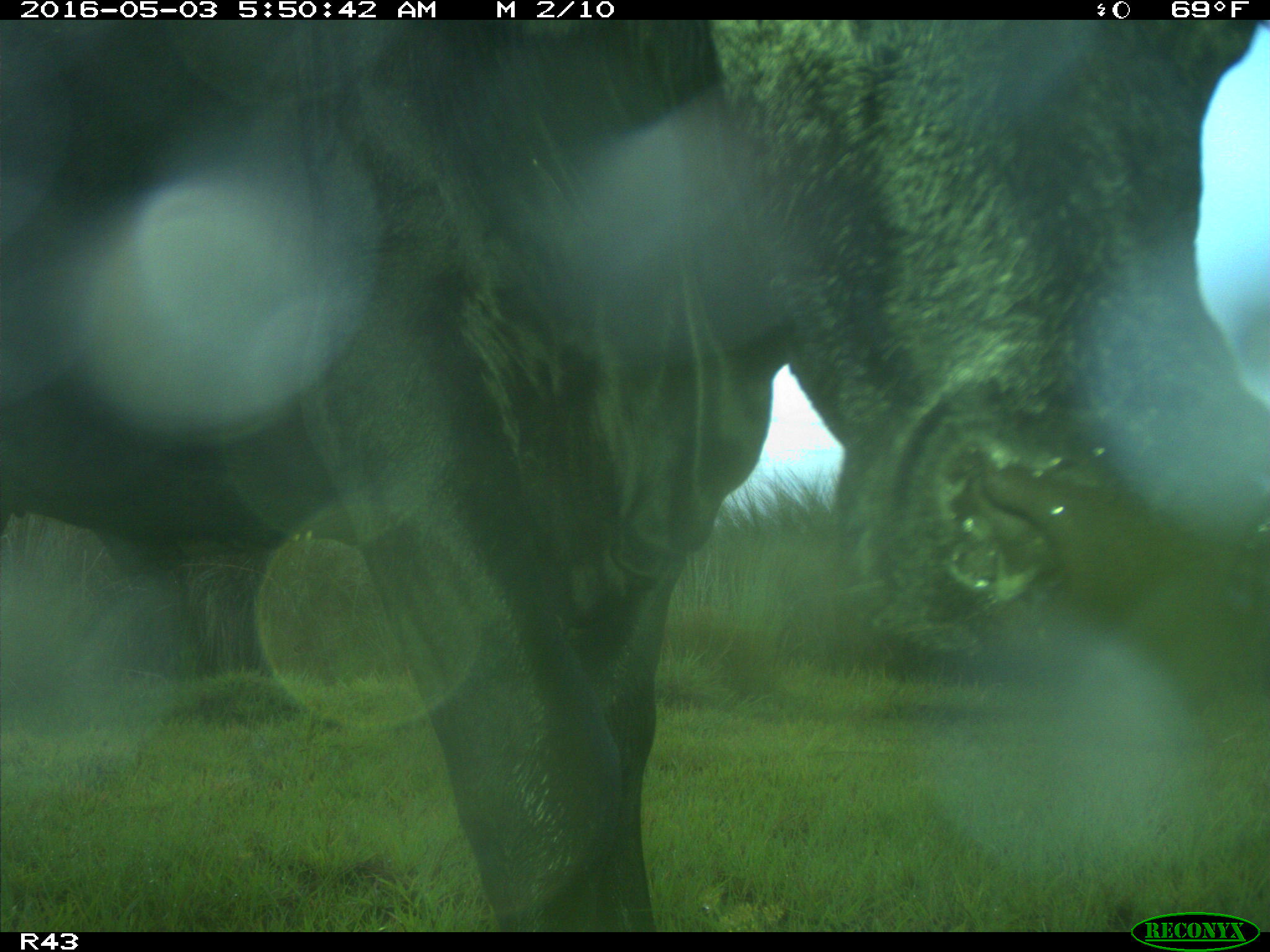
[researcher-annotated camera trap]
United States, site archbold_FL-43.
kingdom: Animalia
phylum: Chordata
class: Mammalia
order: Artiodactyla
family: Bovidae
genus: Bos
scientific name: Bos taurus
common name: domestic cow